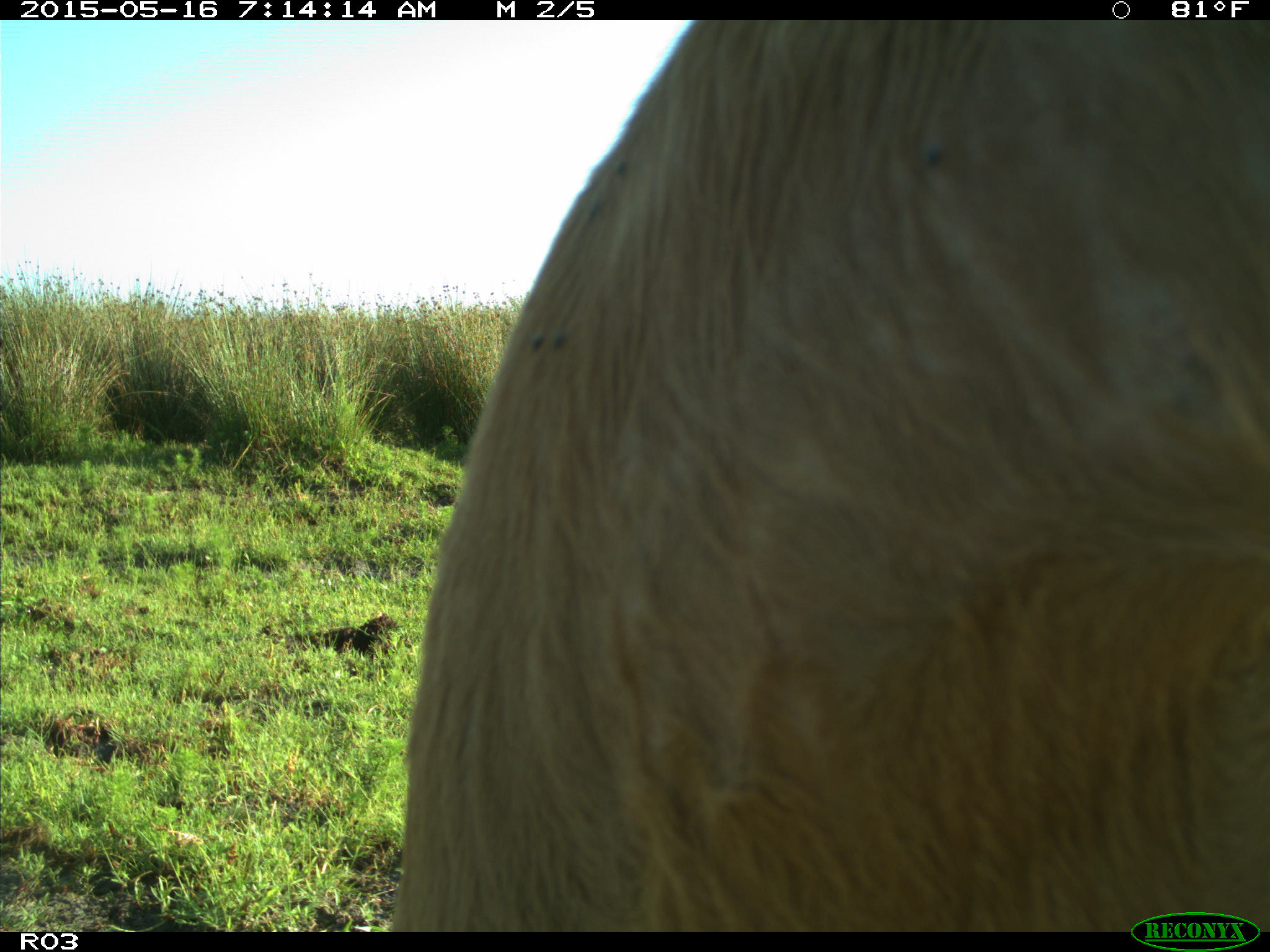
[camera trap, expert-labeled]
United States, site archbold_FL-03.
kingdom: Animalia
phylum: Chordata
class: Mammalia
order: Artiodactyla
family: Bovidae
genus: Bos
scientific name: Bos taurus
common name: domestic cow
Bos taurus (domestic cow).